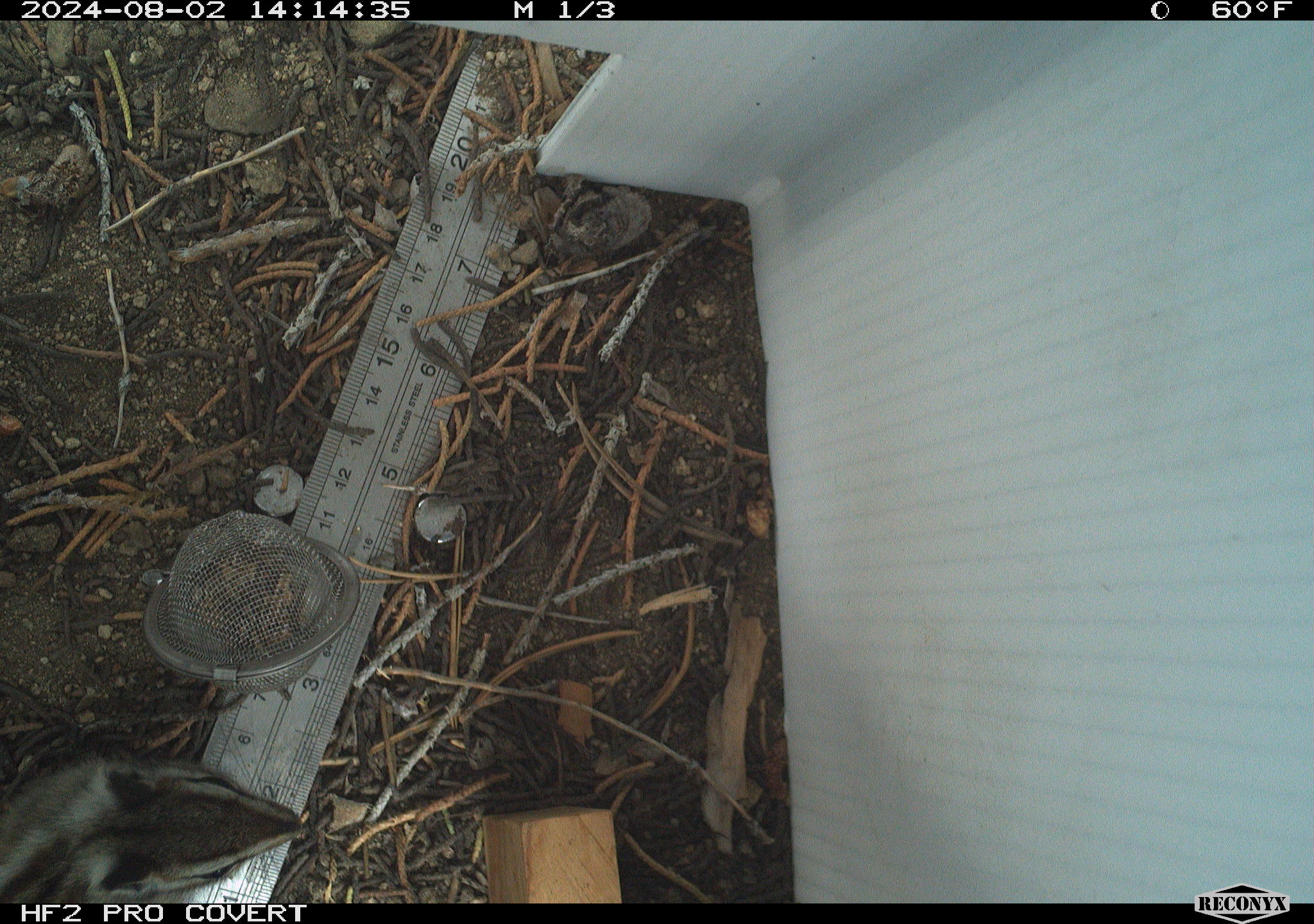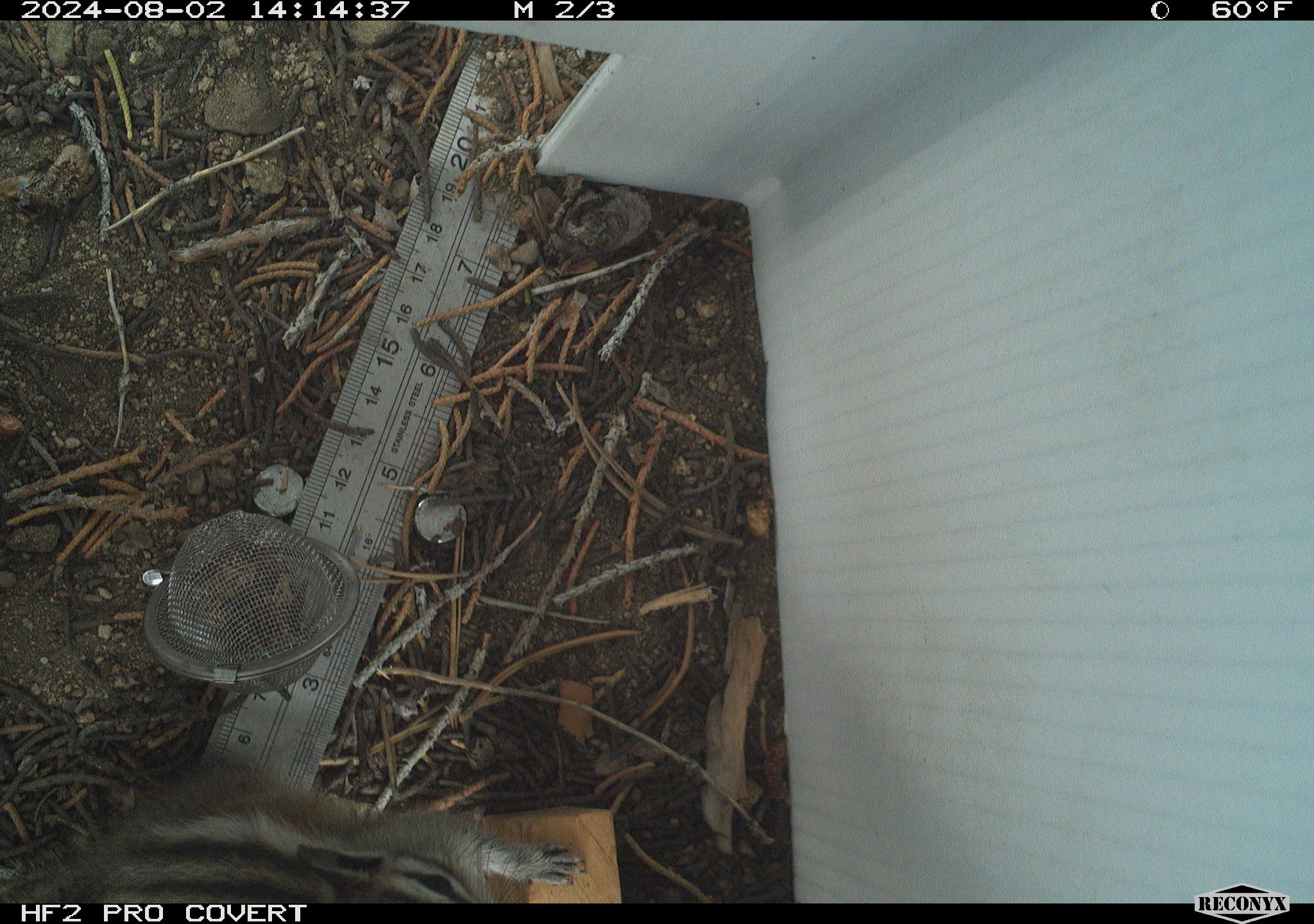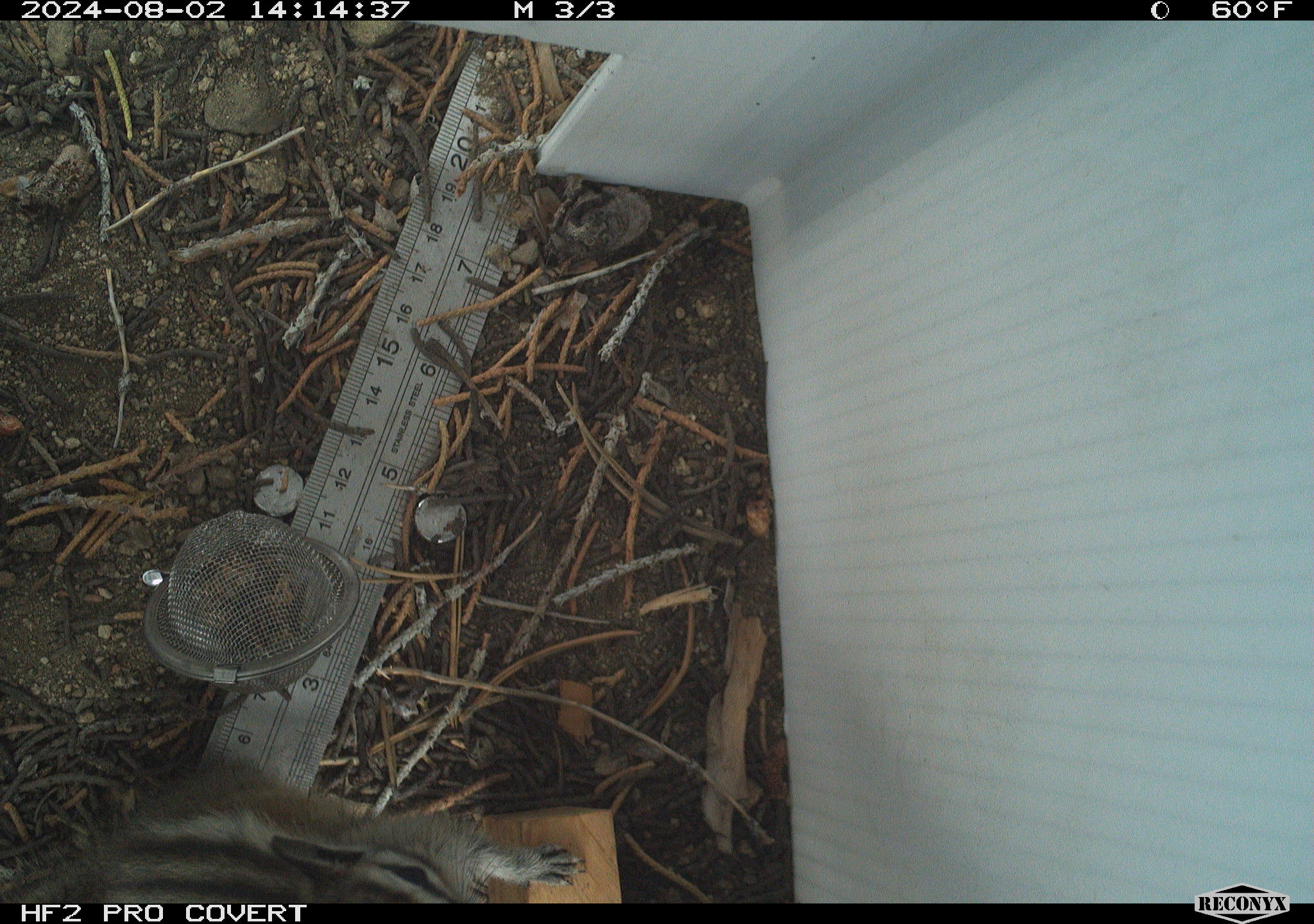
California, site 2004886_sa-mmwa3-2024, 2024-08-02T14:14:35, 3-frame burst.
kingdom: Animalia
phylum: Chordata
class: Mammalia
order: Rodentia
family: Sciuridae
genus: Neotamias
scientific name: Neotamias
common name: western chipmunks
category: neotamias species